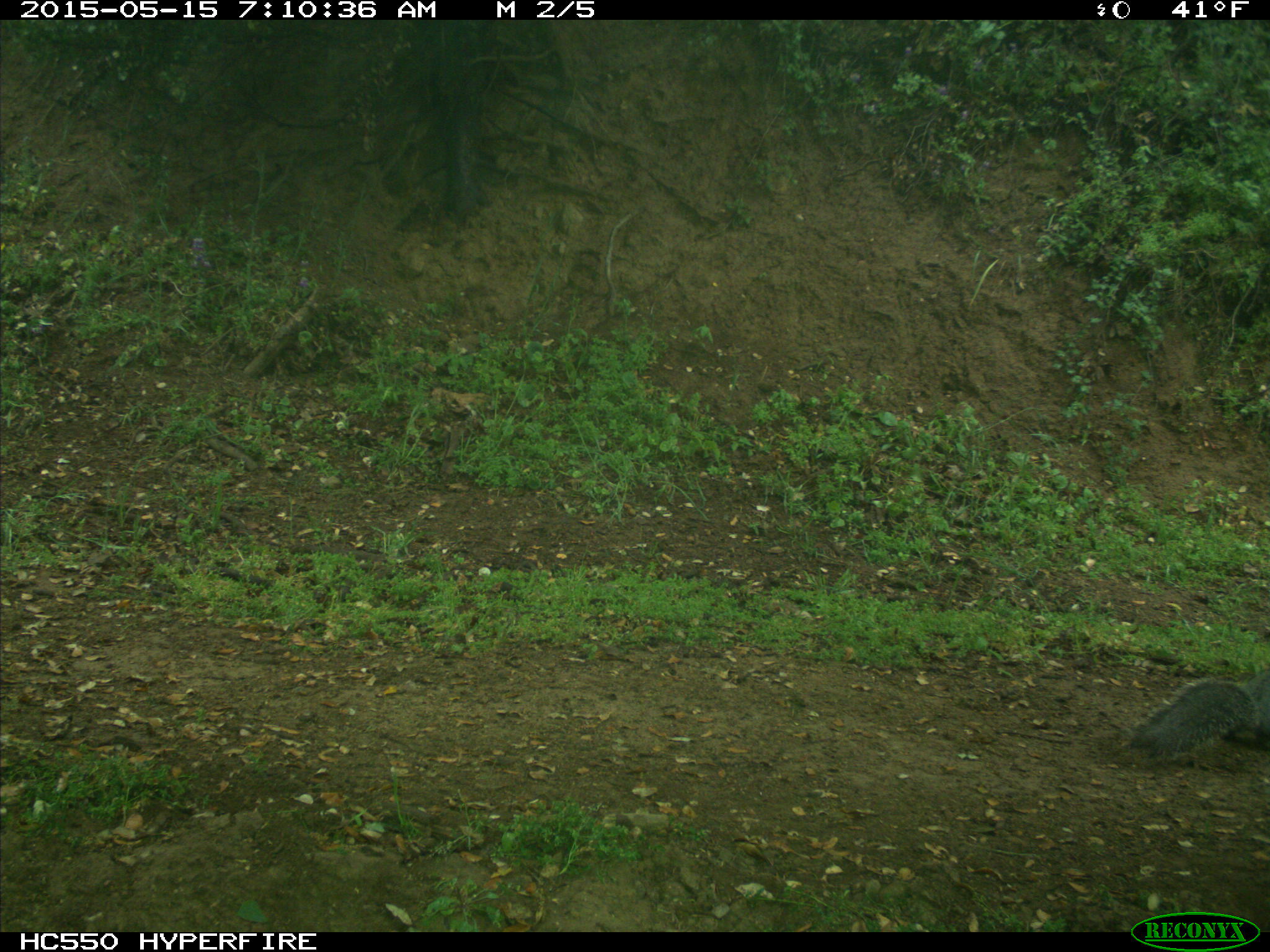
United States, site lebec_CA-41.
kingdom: Animalia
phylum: Chordata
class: Mammalia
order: Rodentia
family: Sciuridae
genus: Sciurus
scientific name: Sciurus carolinensis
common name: eastern gray squirrel